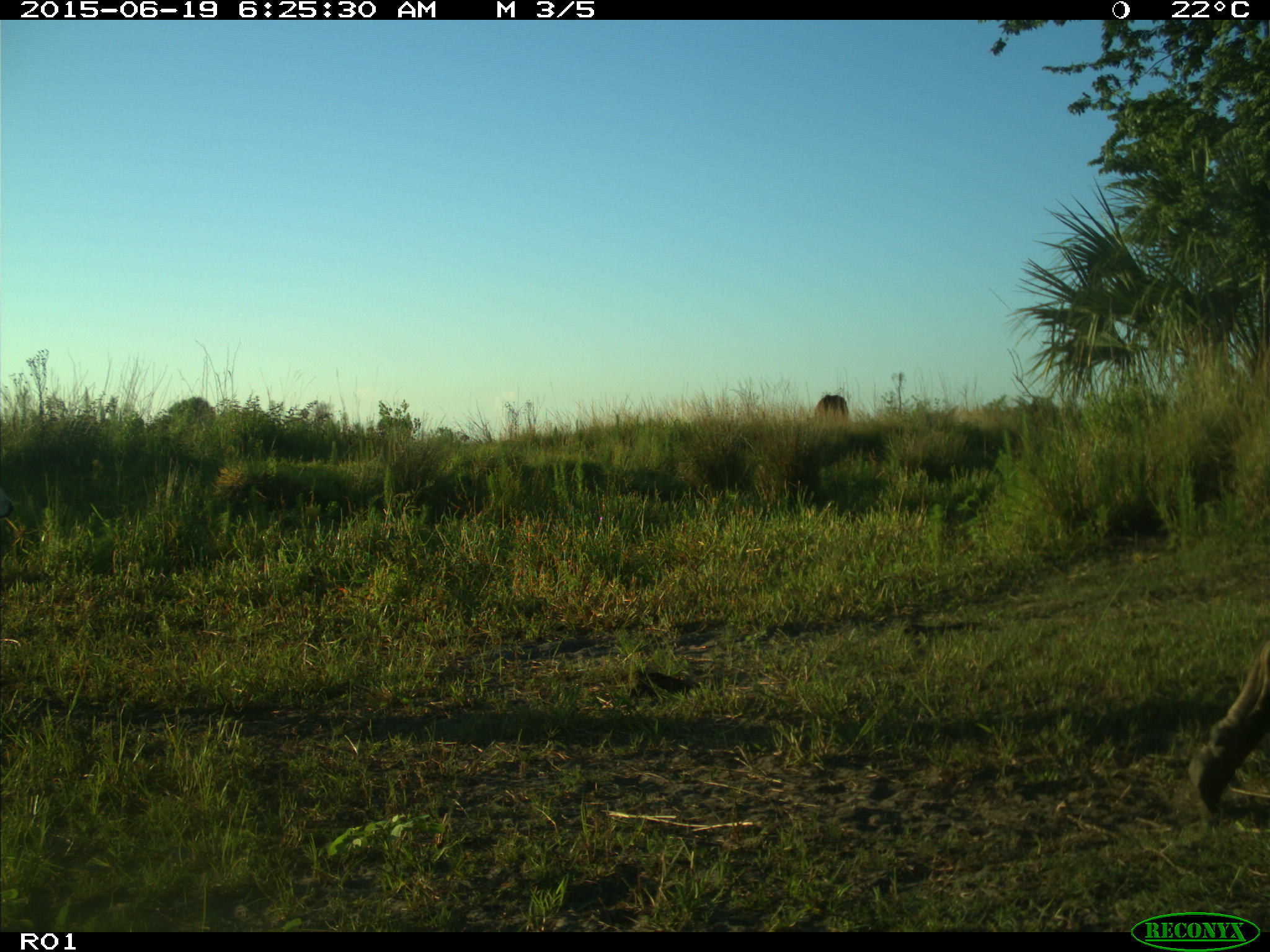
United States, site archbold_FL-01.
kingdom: Animalia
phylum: Chordata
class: Mammalia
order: Artiodactyla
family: Bovidae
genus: Bos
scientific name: Bos taurus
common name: domestic cow